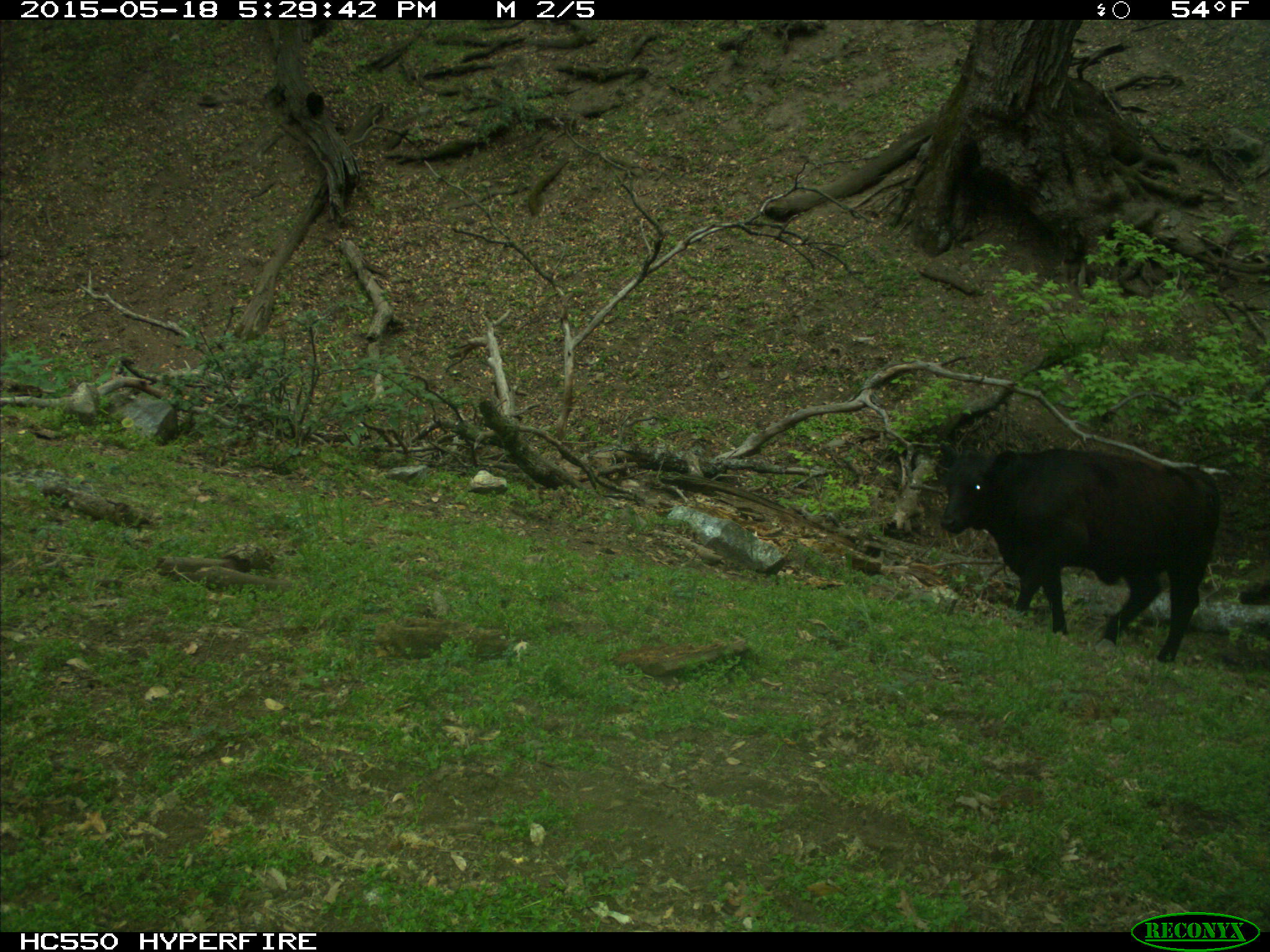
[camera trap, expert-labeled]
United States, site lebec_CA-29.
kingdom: Animalia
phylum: Chordata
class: Mammalia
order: Artiodactyla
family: Bovidae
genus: Bos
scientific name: Bos taurus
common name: domestic cow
Bos taurus (domestic cow).